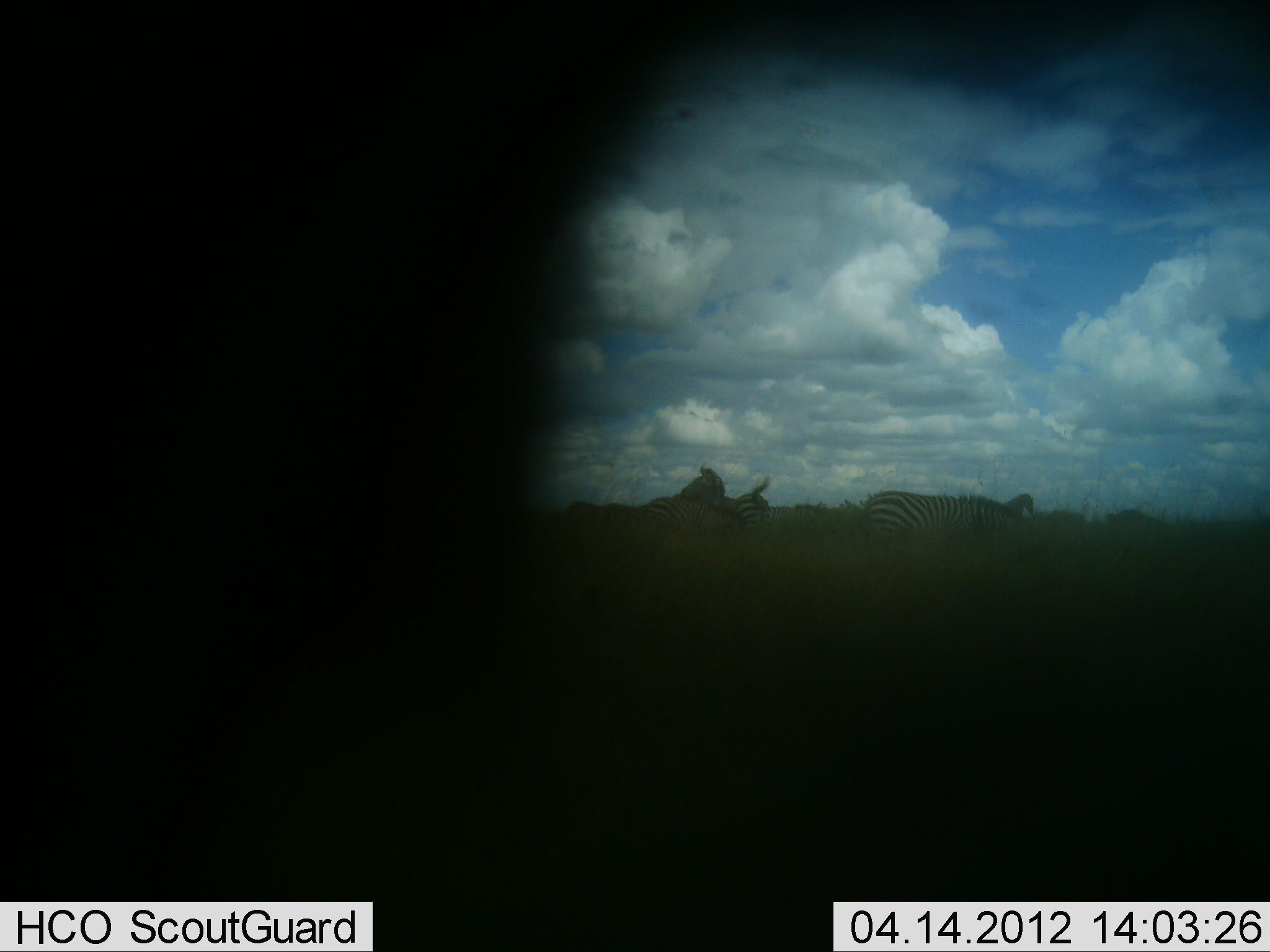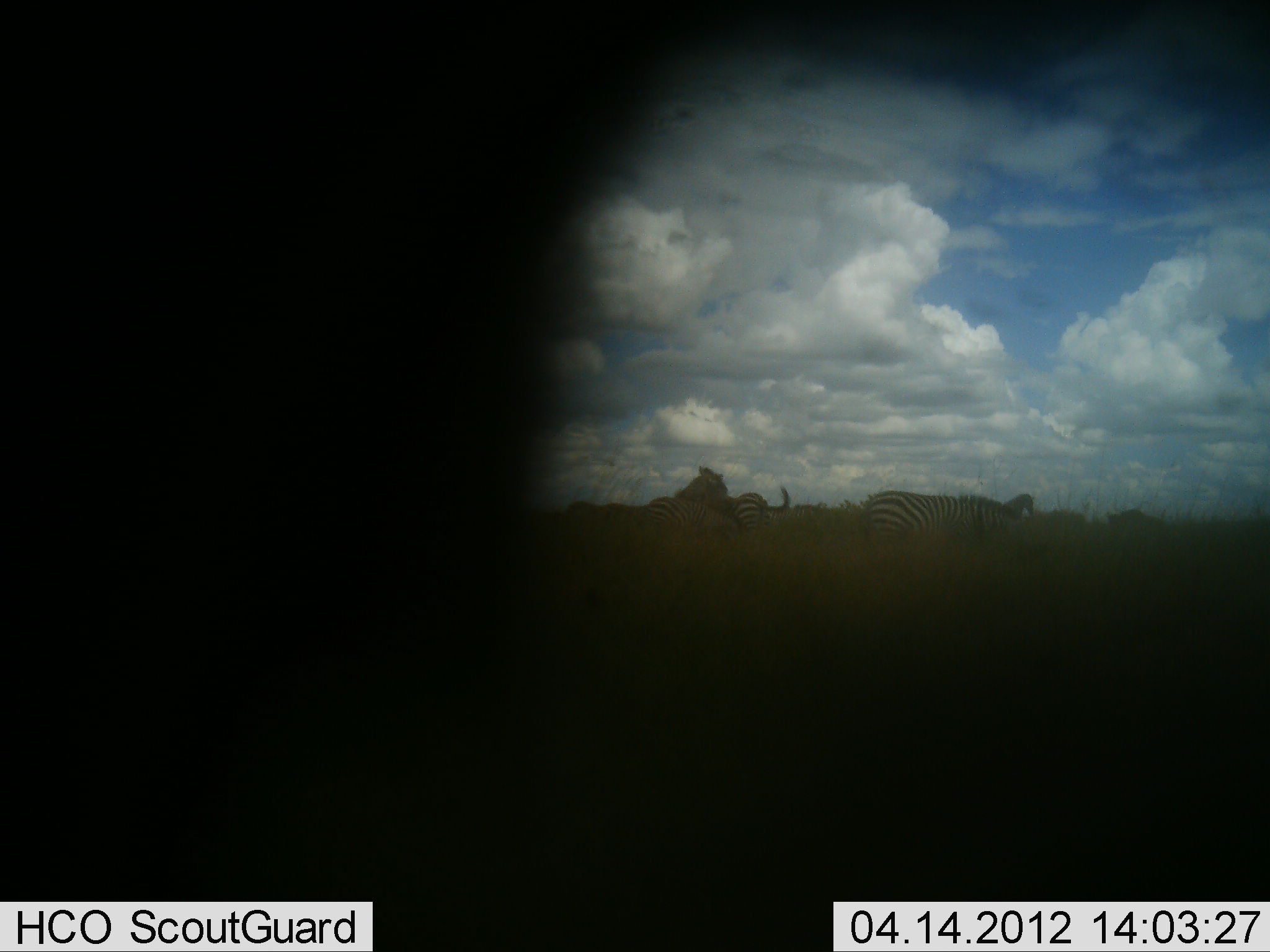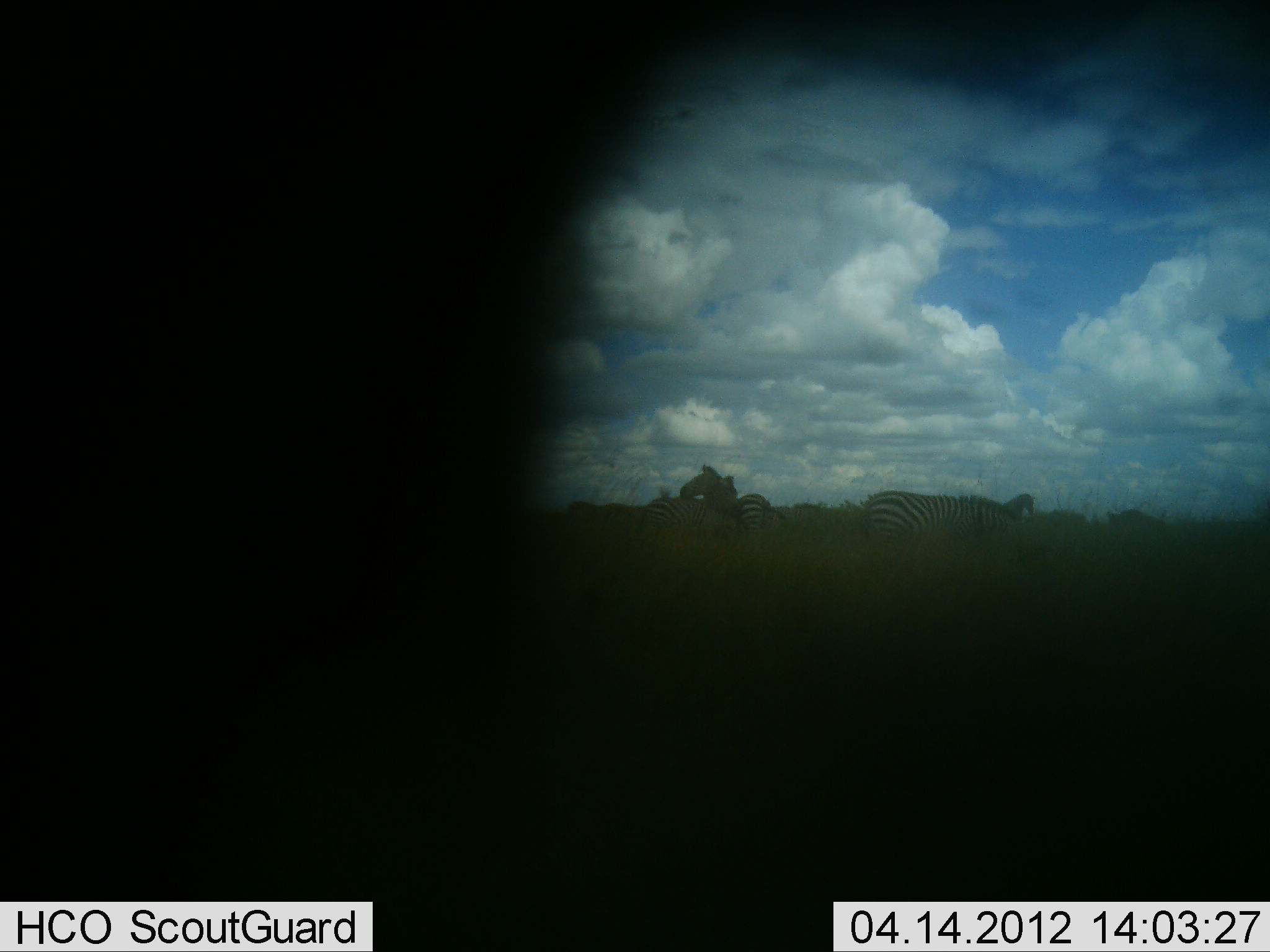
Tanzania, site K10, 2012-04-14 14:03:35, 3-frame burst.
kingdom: Animalia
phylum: Chordata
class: Mammalia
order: Perissodactyla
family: Equidae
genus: Equus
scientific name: Equus quagga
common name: plains zebra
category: zebra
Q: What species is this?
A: Zebra (plains zebra) (Equus quagga).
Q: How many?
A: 3.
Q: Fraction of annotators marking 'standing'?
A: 89%.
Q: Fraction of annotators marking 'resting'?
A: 0%.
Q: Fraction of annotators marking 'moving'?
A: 17%.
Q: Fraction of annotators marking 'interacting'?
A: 28%.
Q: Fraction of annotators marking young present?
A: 0%.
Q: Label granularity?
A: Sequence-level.